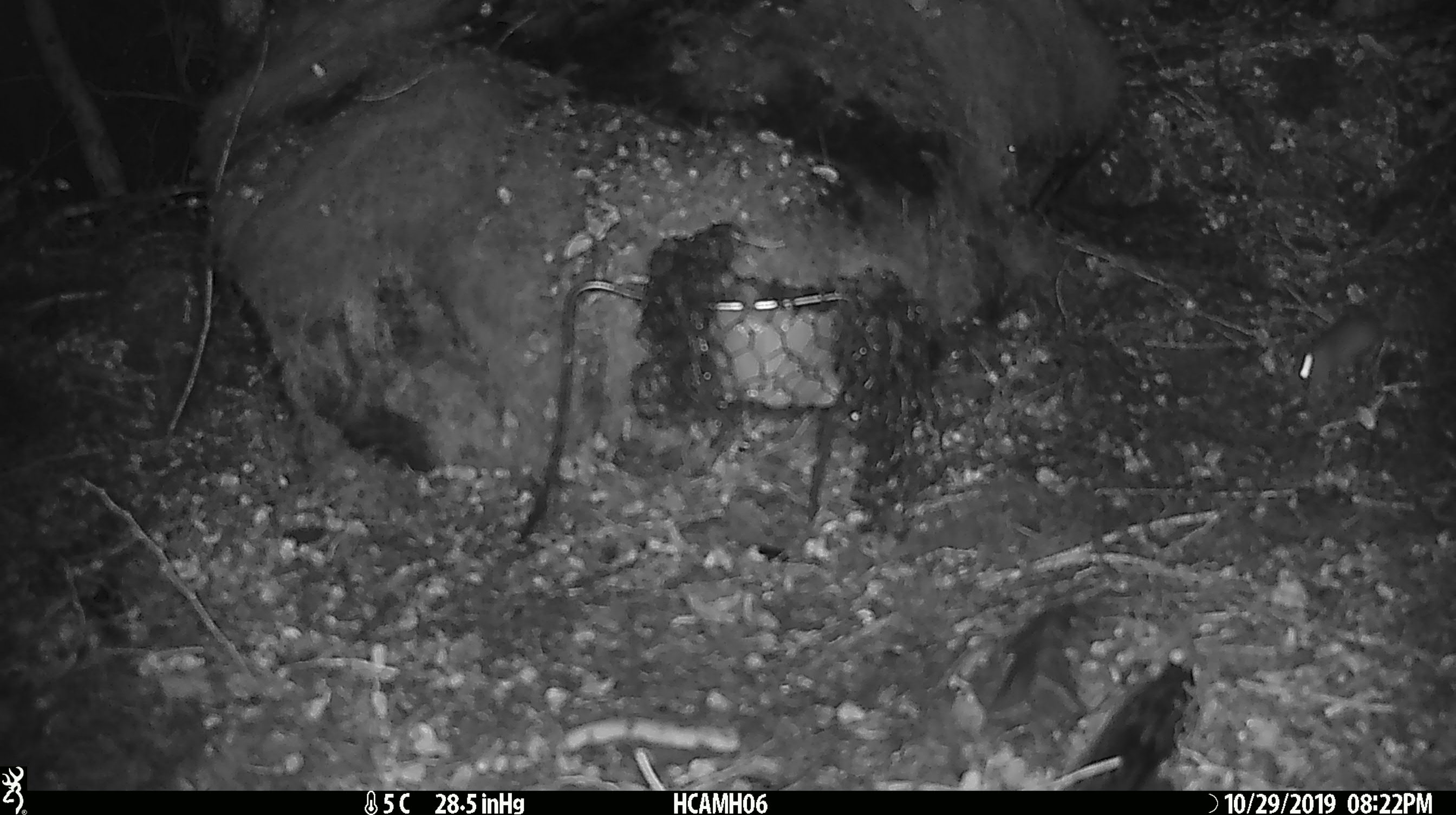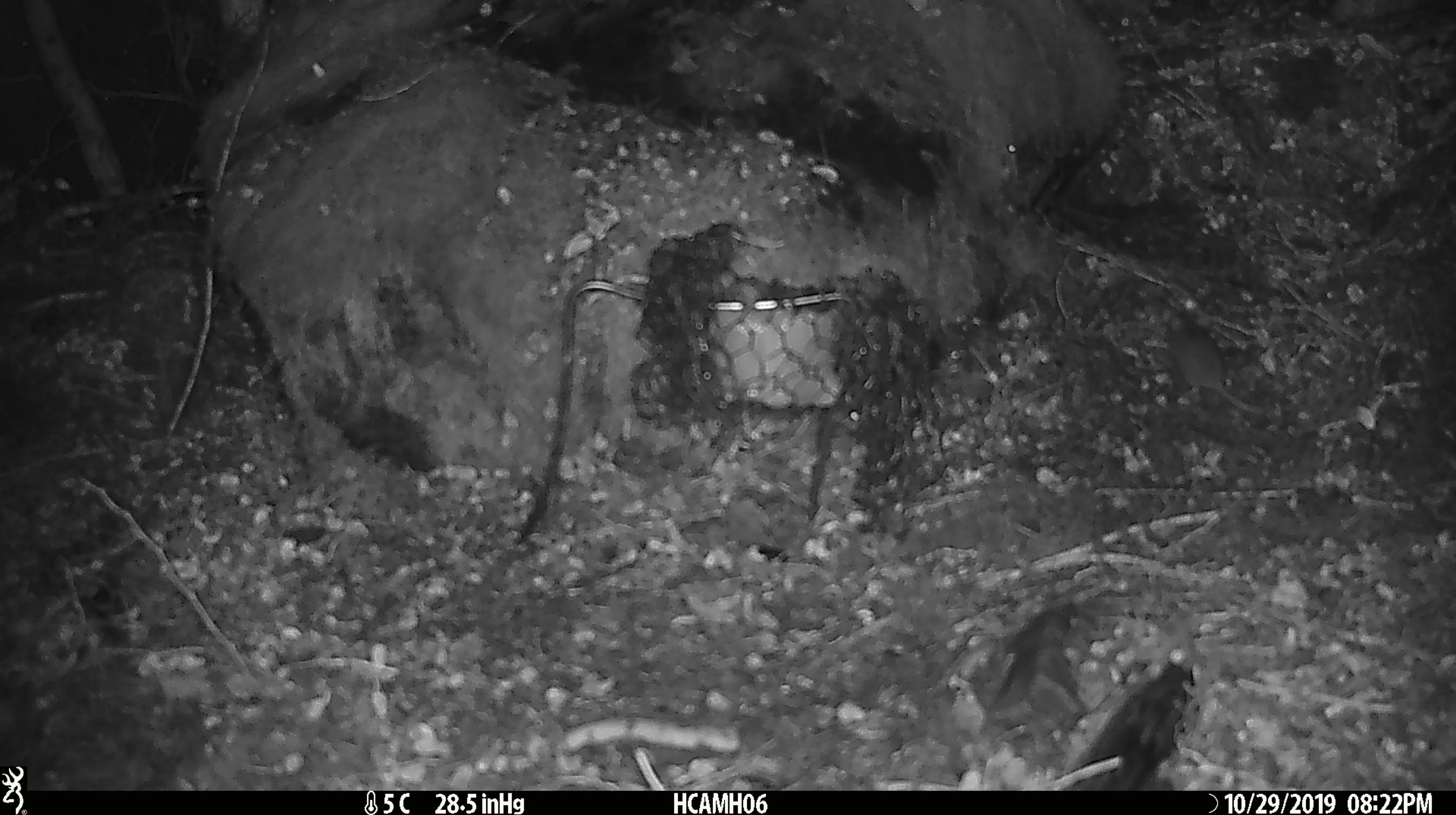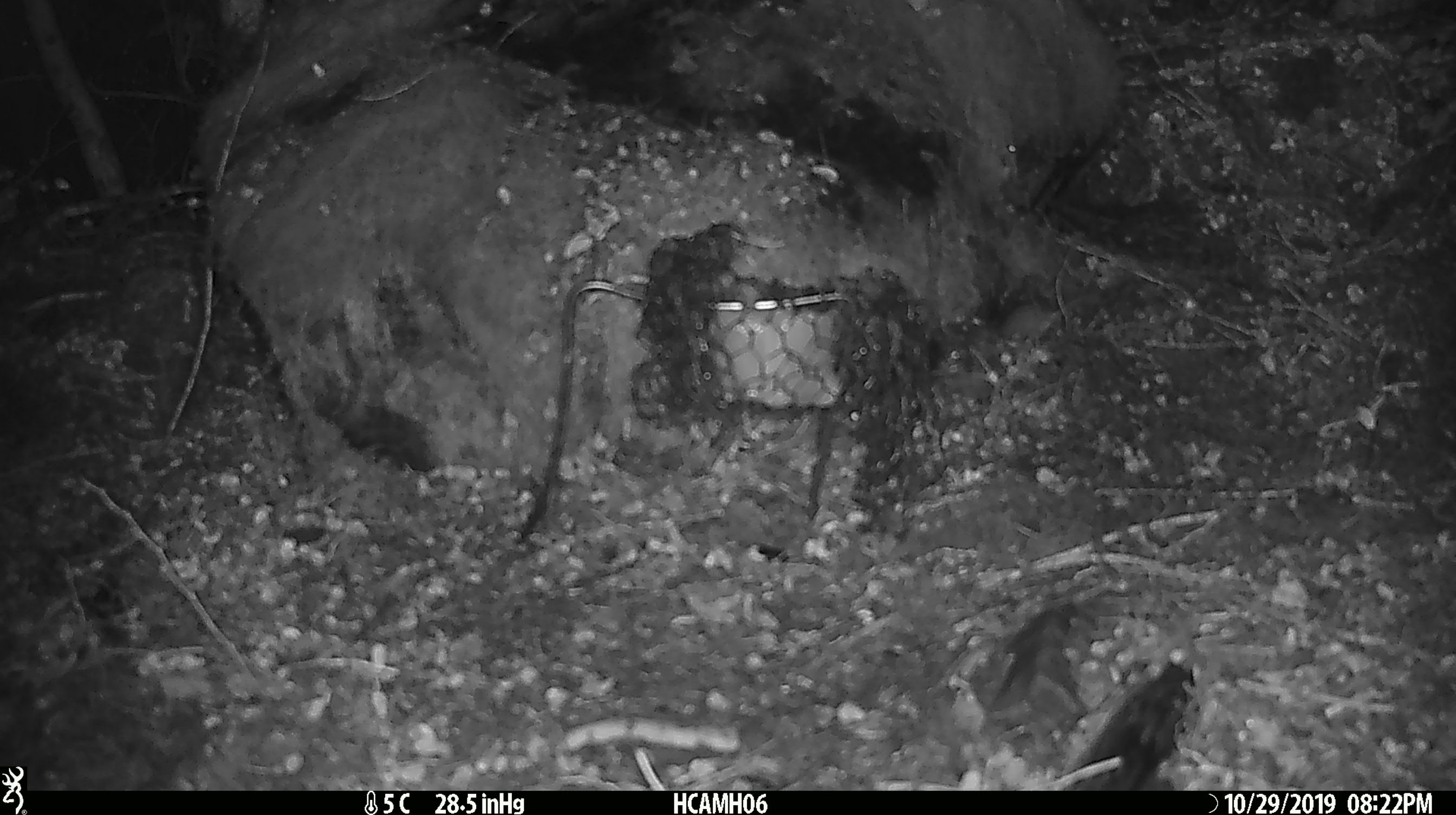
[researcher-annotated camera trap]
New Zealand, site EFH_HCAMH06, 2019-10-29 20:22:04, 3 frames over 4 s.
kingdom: Animalia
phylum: Chordata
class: Mammalia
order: Rodentia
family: Muridae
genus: Mus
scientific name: Mus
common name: mouse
Mouse (Mus).